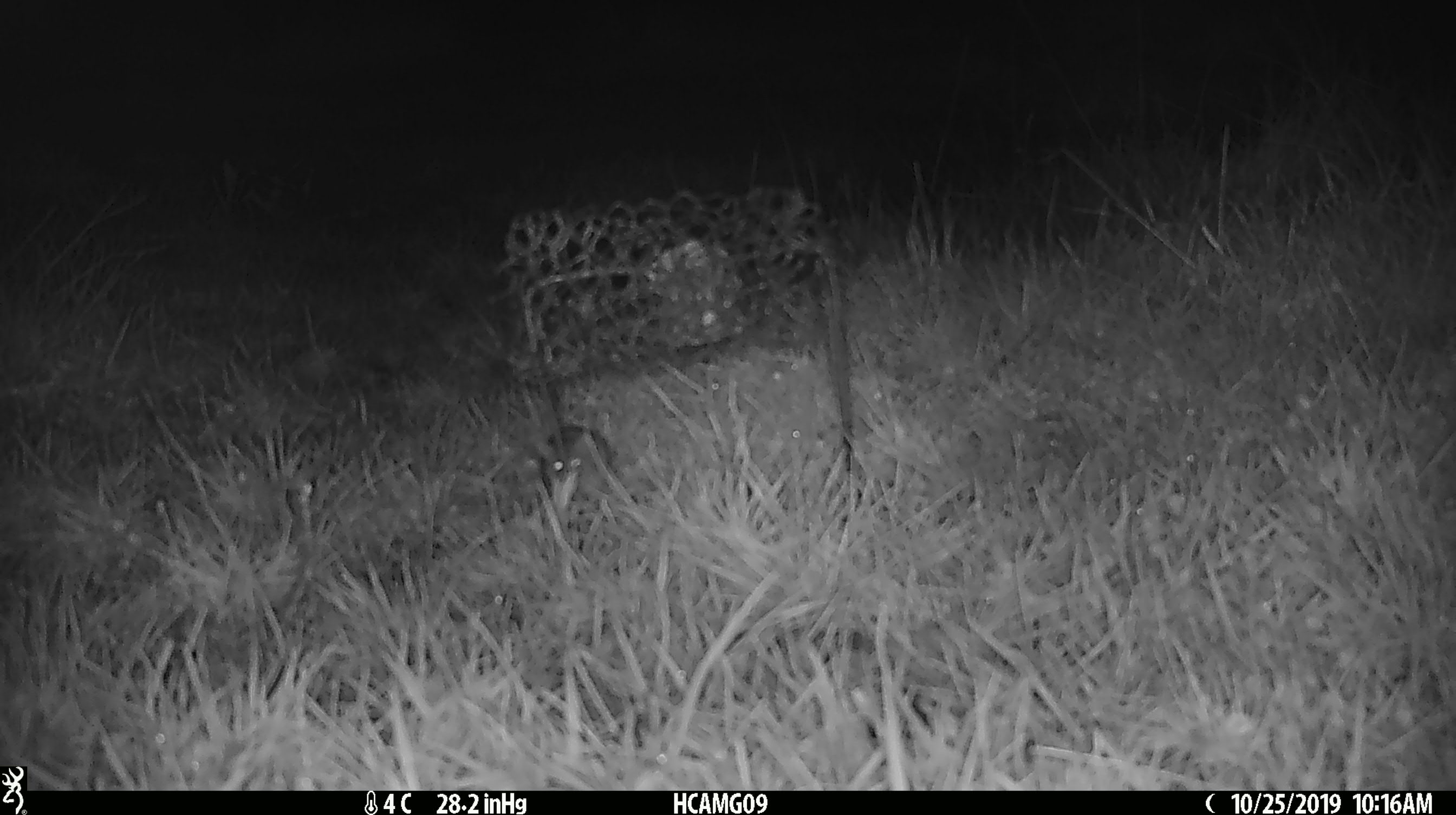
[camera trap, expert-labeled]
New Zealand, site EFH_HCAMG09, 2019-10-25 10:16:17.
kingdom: Animalia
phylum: Chordata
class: Mammalia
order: Rodentia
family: Muridae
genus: Mus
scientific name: Mus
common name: mouse